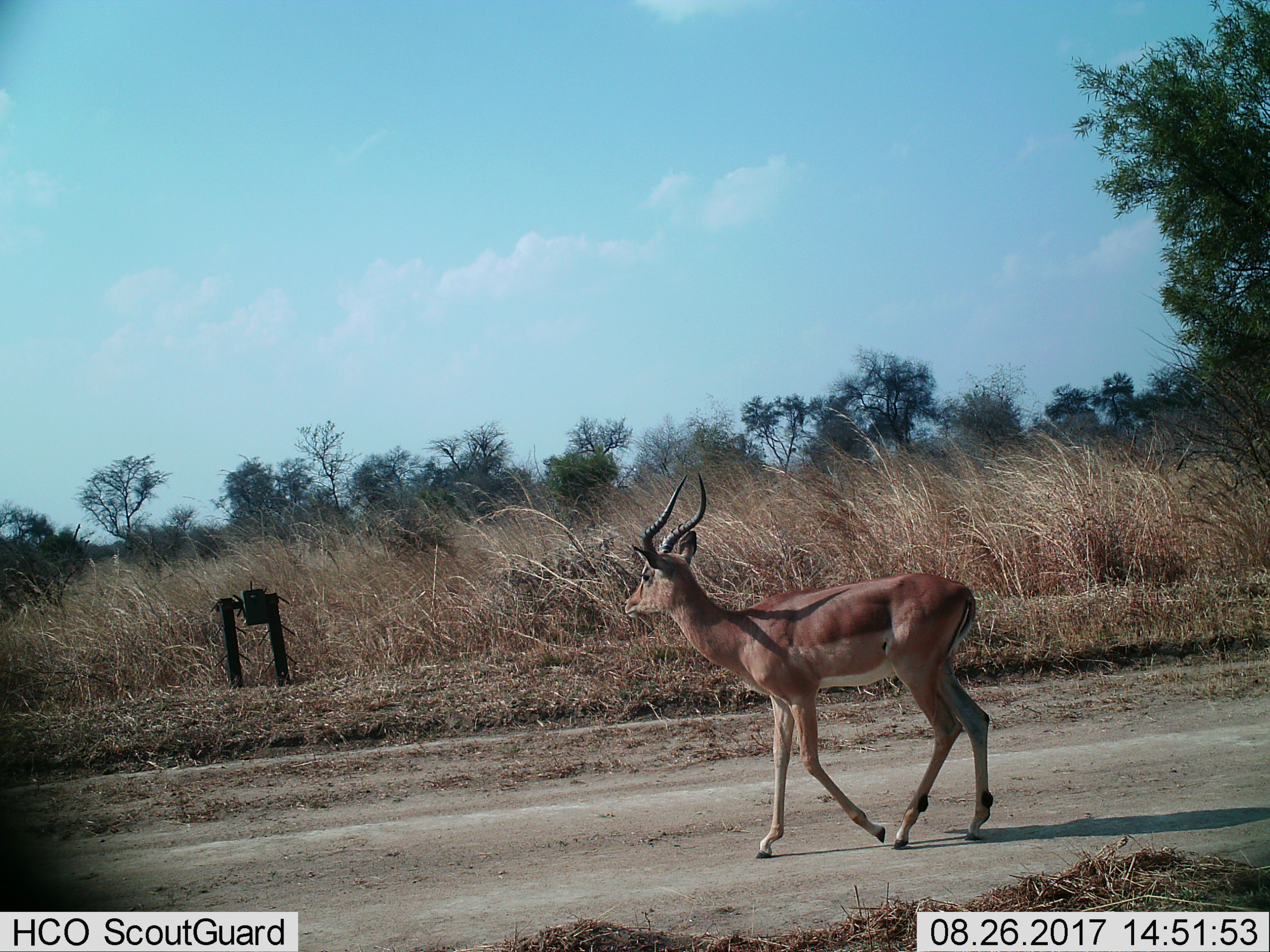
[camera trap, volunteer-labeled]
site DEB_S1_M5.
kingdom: Animalia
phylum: Chordata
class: Mammalia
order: Artiodactyla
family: Bovidae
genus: Aepyceros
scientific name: Aepyceros melampus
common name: impala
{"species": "impala (Aepyceros melampus)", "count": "1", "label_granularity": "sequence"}